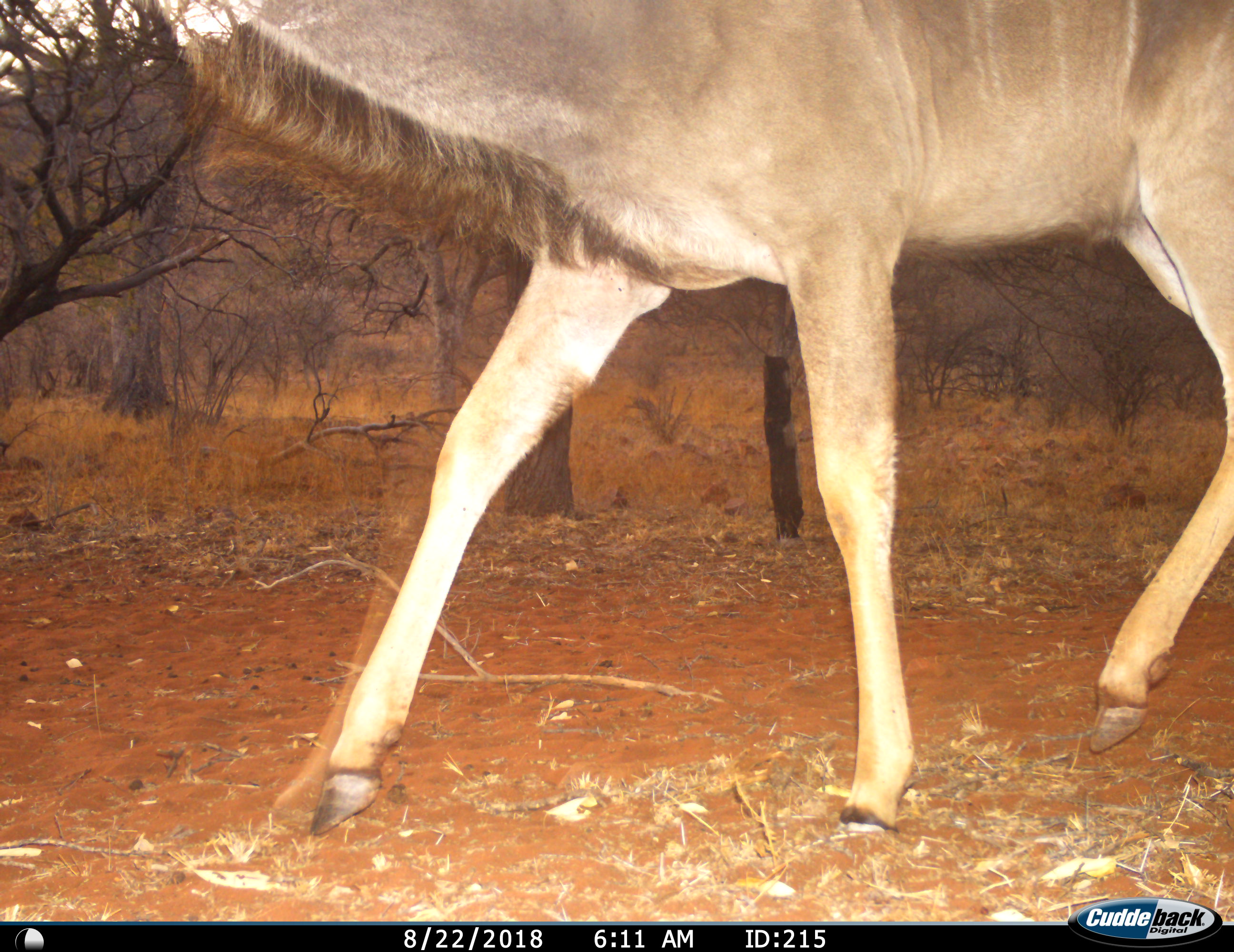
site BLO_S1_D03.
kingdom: Animalia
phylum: Chordata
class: Mammalia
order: Artiodactyla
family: Bovidae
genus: Tragelaphus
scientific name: Tragelaphus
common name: kudu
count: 1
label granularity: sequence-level